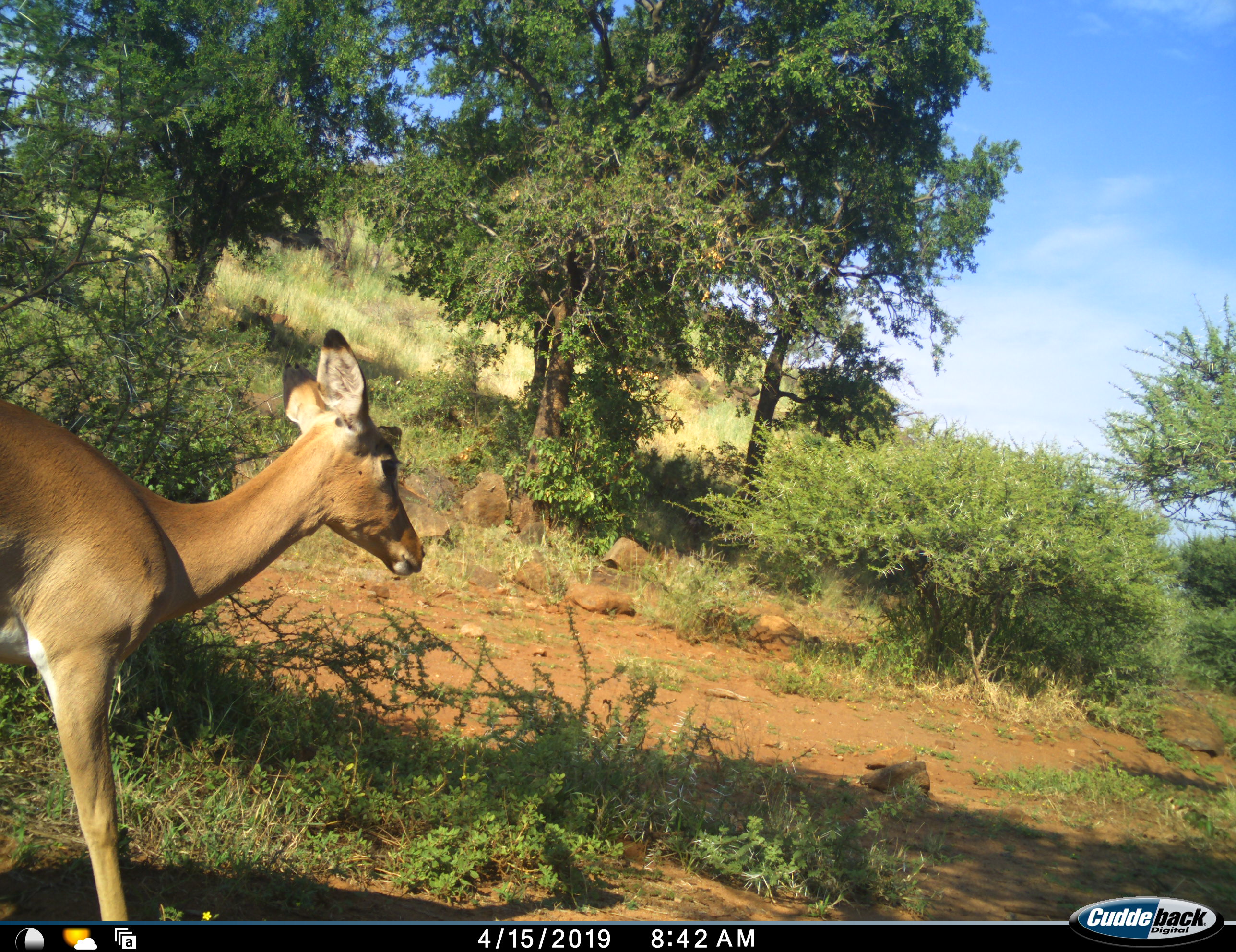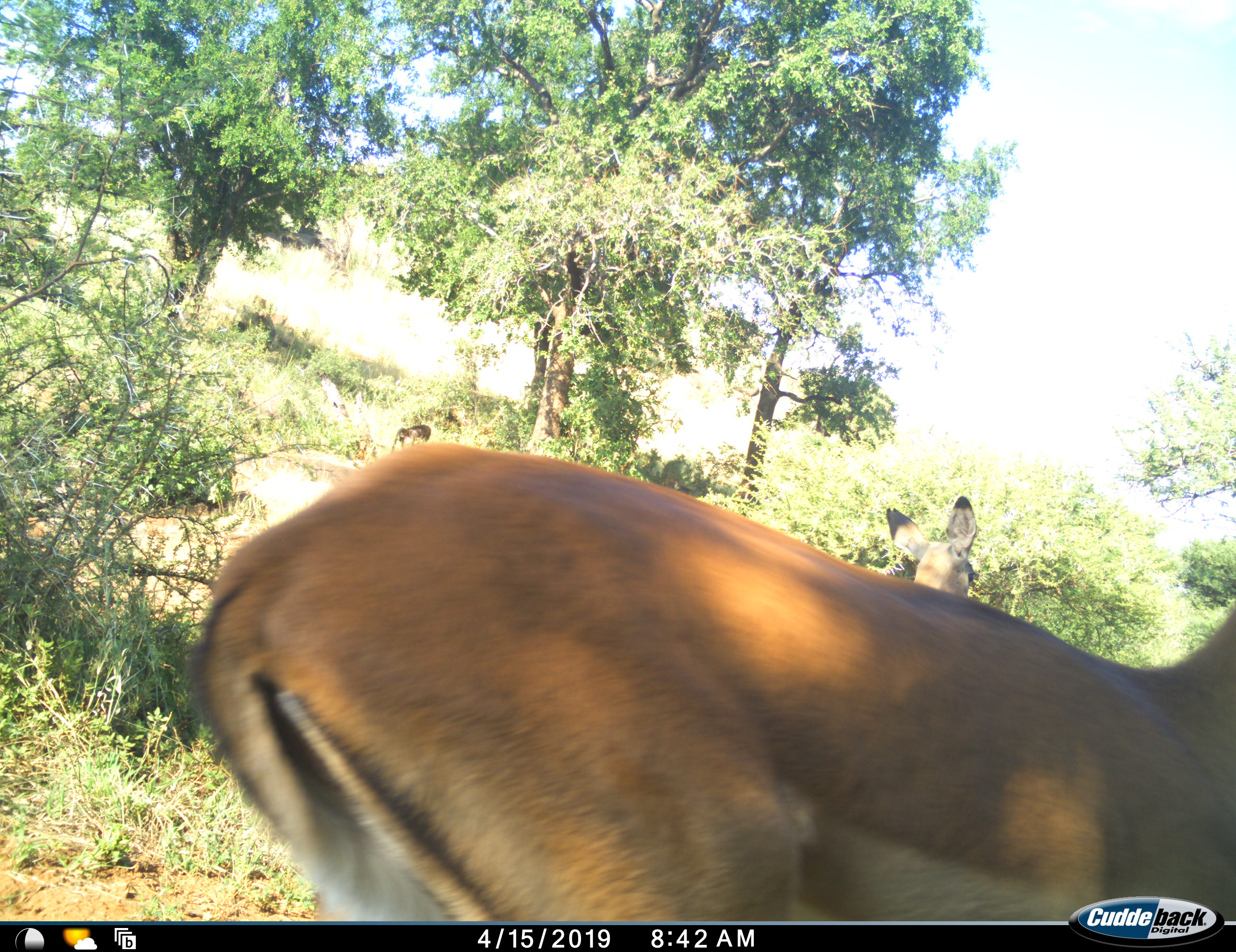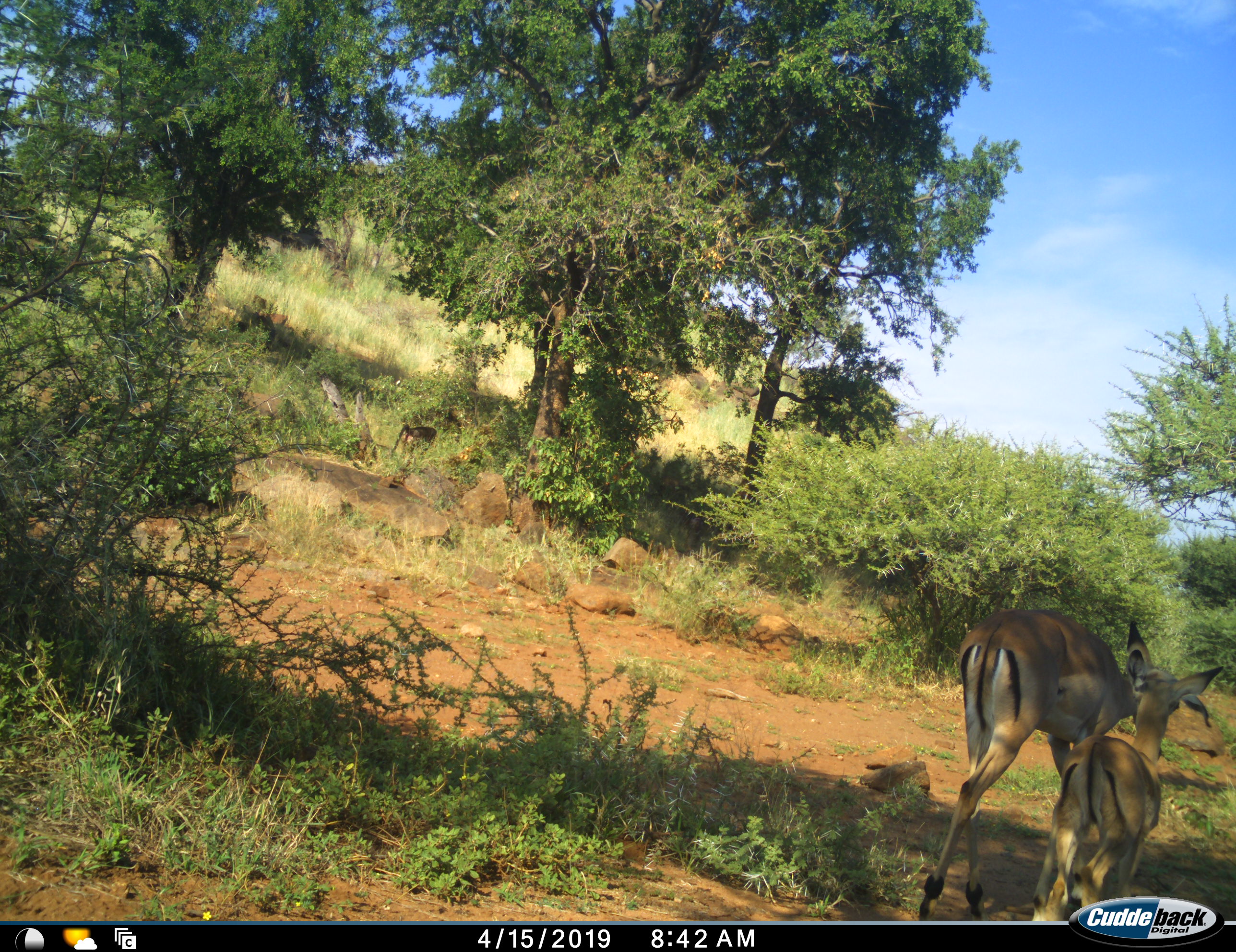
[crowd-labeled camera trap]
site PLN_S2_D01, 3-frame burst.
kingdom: Animalia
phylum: Chordata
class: Mammalia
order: Artiodactyla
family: Bovidae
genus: Aepyceros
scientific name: Aepyceros melampus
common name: impala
Impala (Aepyceros melampus), count 2. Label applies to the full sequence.